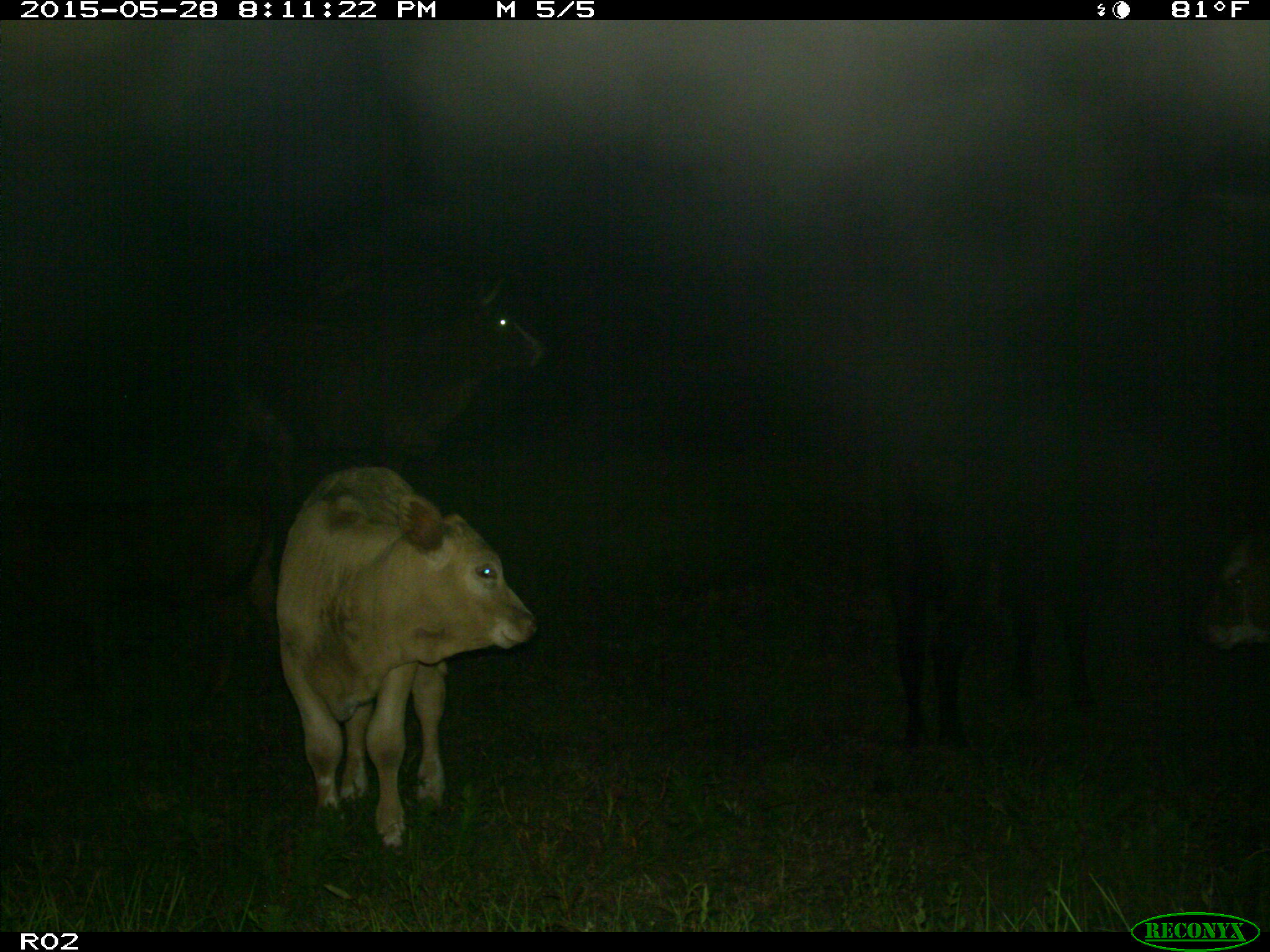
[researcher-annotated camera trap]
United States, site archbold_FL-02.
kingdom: Animalia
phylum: Chordata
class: Mammalia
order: Artiodactyla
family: Bovidae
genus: Bos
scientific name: Bos taurus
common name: domestic cow